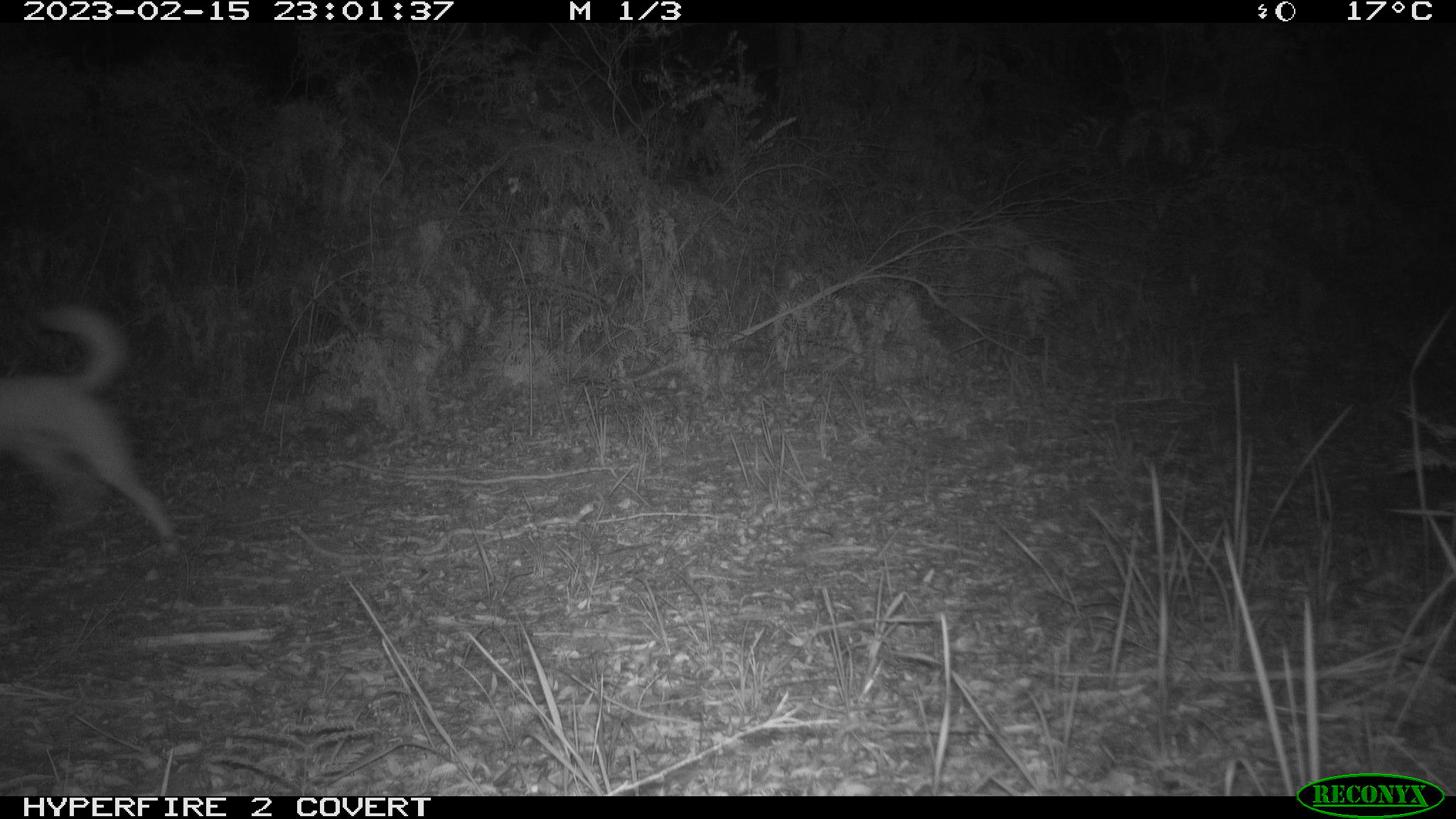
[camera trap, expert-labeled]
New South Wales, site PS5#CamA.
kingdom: Animalia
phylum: Chordata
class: Mammalia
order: Carnivora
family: Canidae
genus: Canis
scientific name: Canis familiaris dingo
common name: dingo